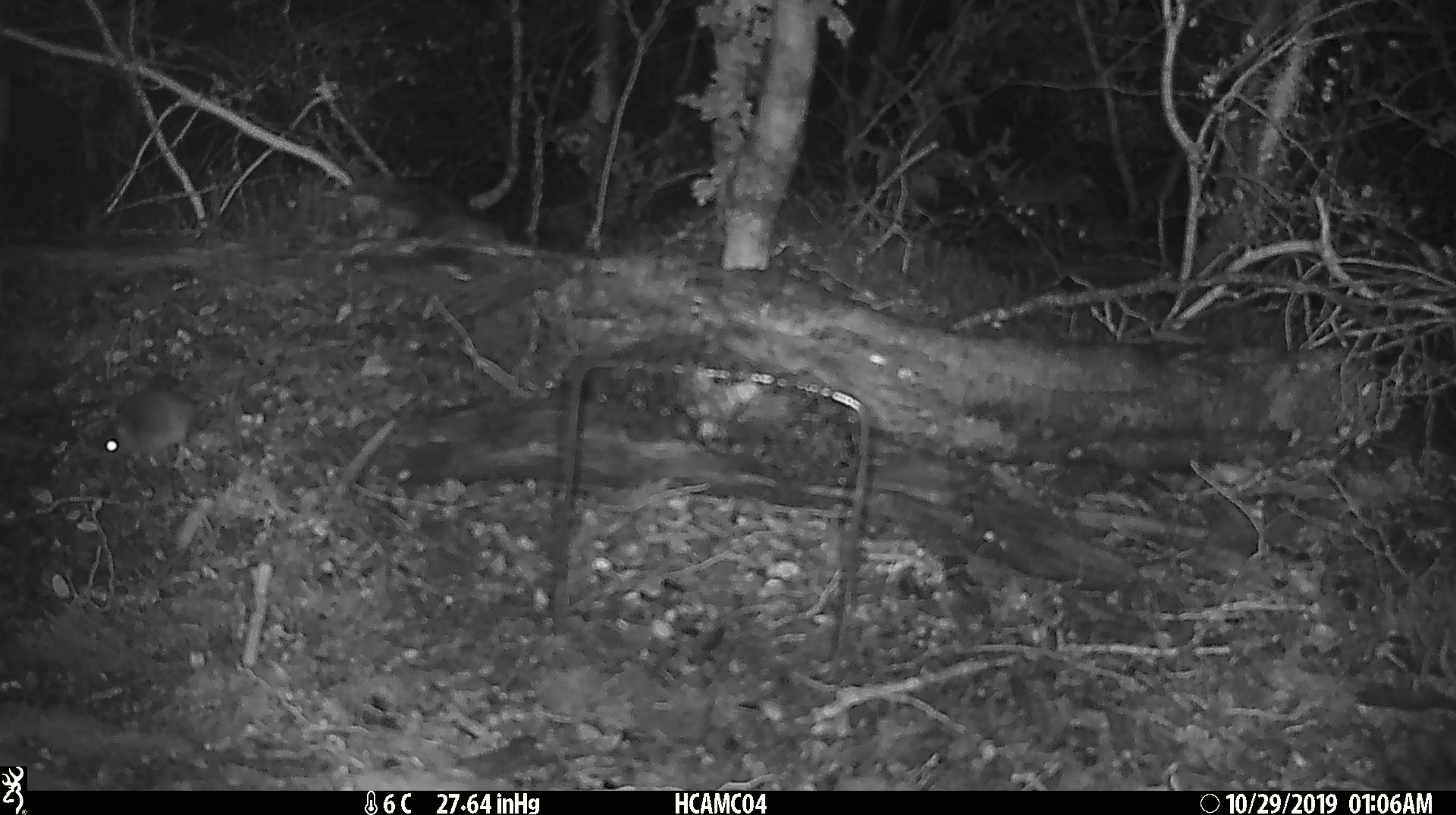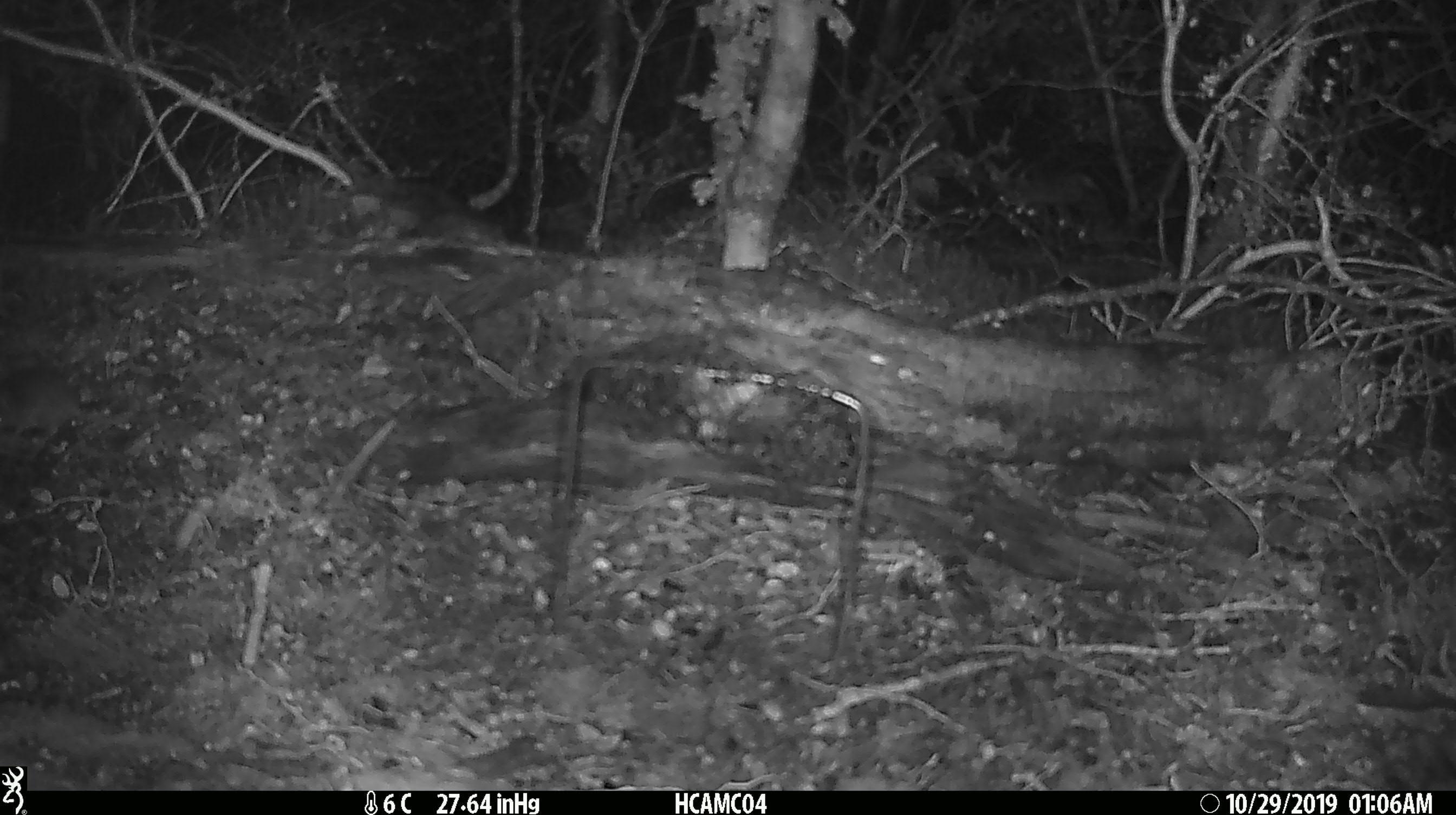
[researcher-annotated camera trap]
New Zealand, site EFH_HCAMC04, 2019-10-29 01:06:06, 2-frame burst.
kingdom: Animalia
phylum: Chordata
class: Mammalia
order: Rodentia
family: Muridae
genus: Mus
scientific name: Mus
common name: mouse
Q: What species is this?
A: Mouse (Mus).